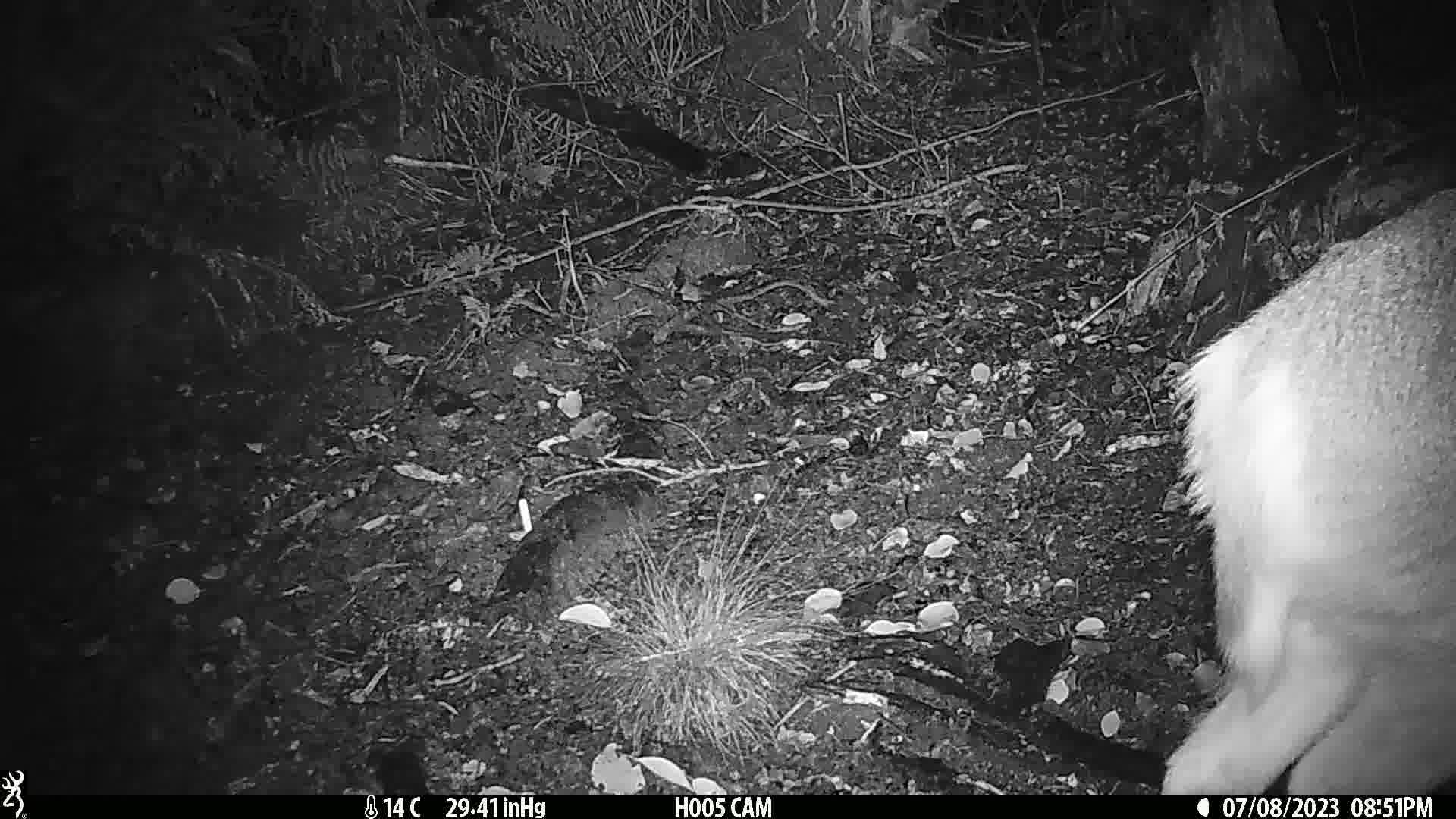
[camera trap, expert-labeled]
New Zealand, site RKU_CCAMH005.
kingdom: Animalia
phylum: Chordata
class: Mammalia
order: Artiodactyla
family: Cervidae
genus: Odocoileus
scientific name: Odocoileus virginianus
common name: white-tailed deer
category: white tailed deer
White tailed deer (white-tailed deer) (Odocoileus virginianus).